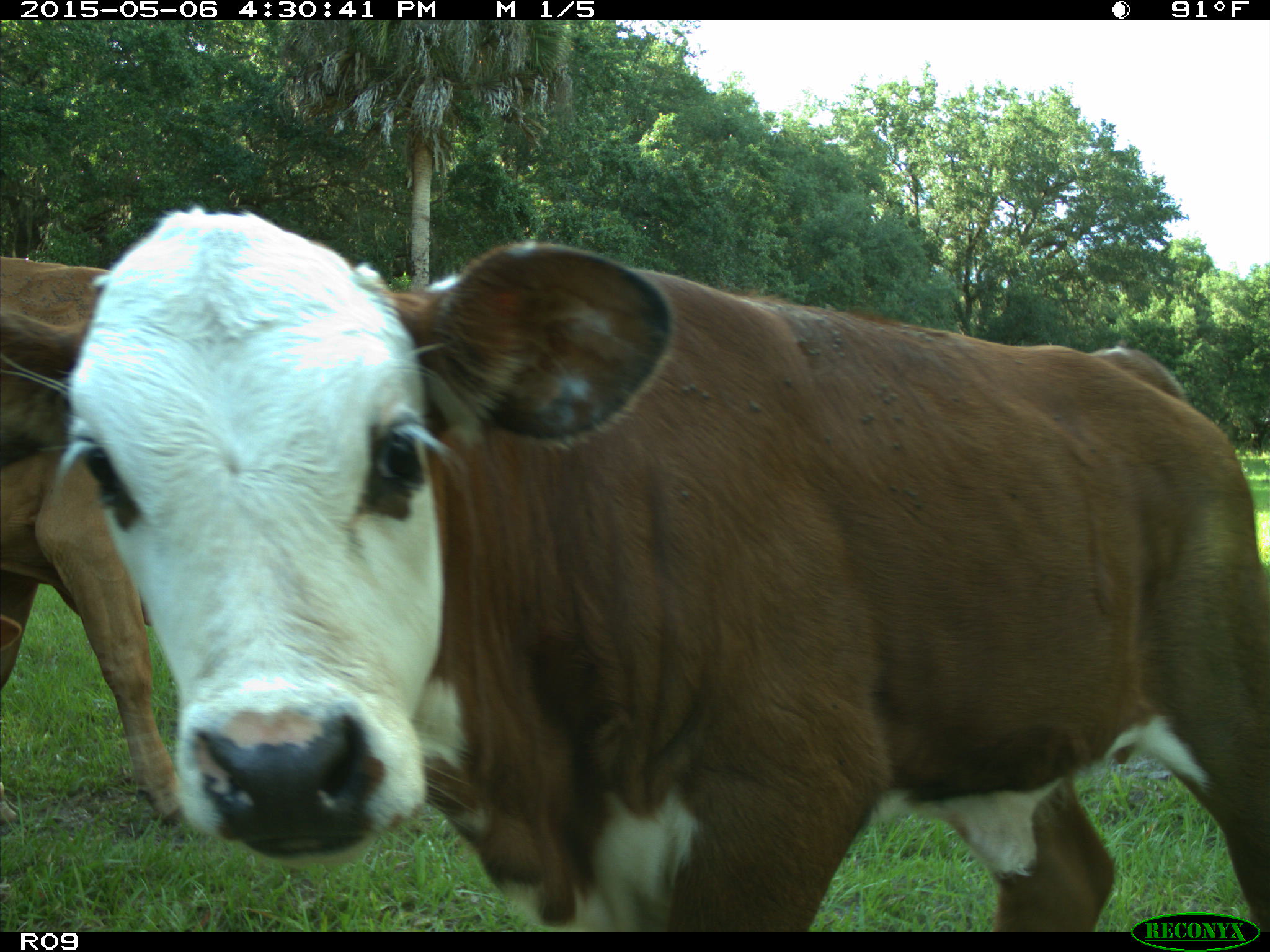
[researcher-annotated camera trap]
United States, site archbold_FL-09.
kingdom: Animalia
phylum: Chordata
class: Mammalia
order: Artiodactyla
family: Bovidae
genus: Bos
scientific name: Bos taurus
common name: domestic cow